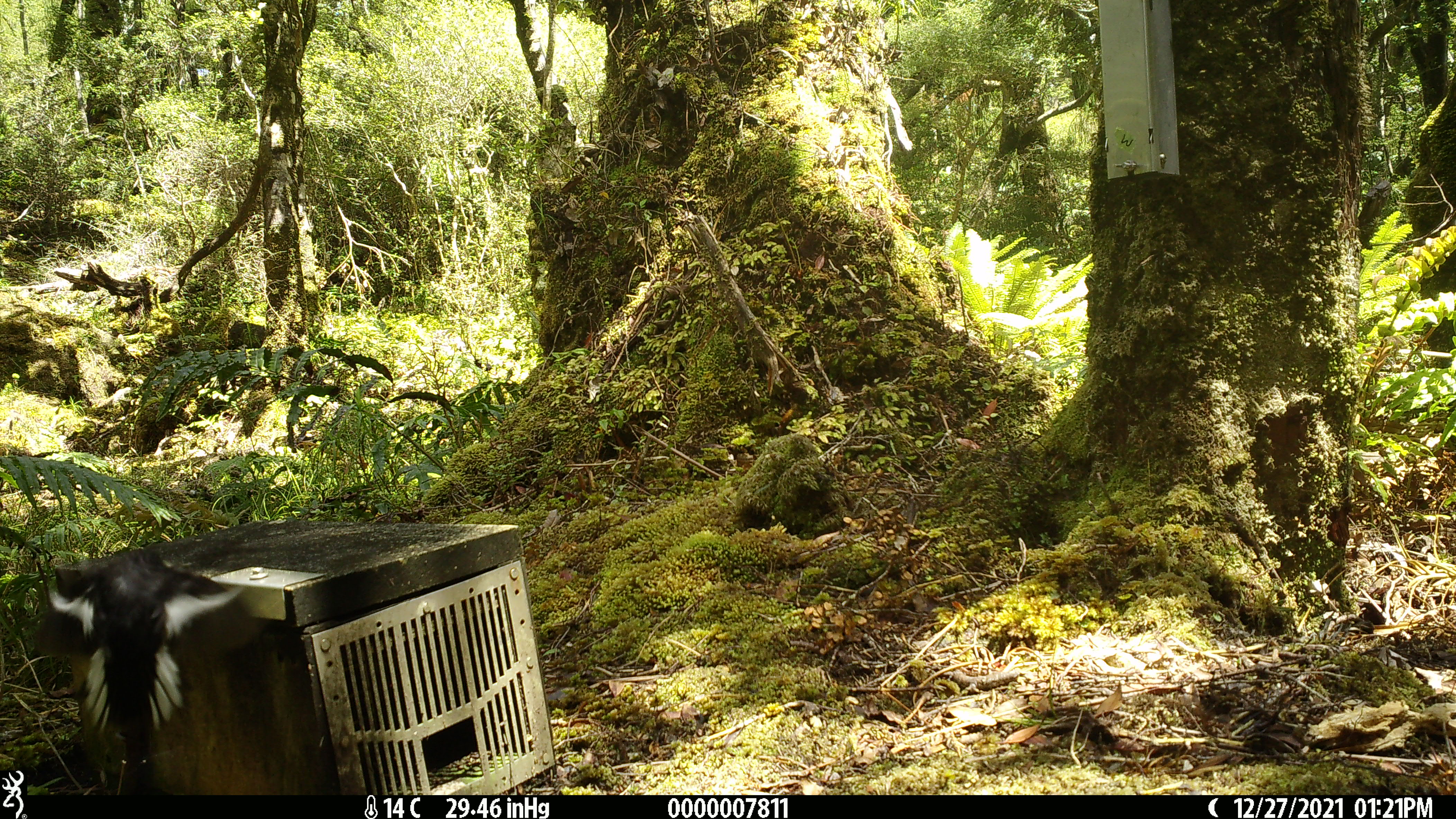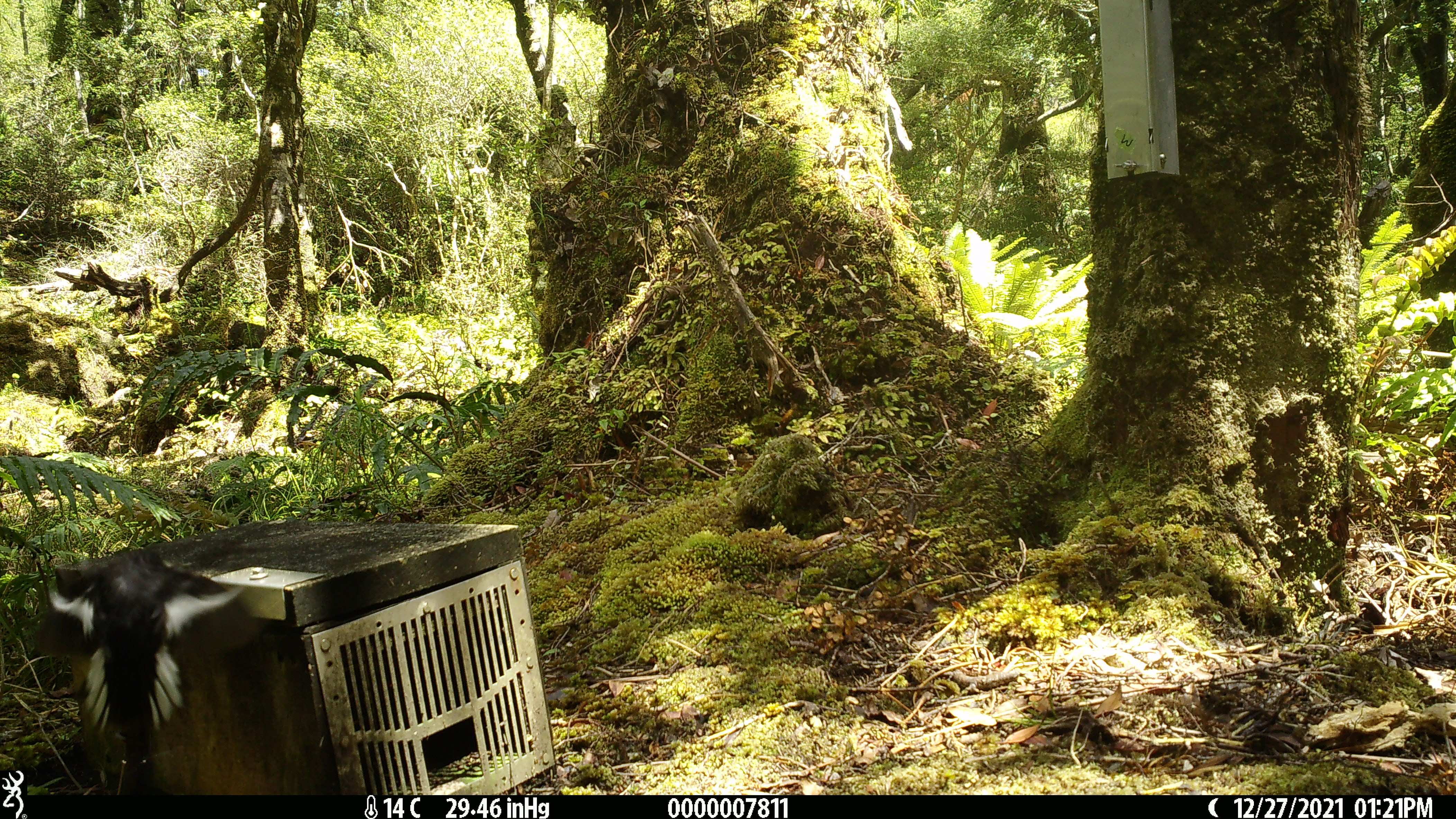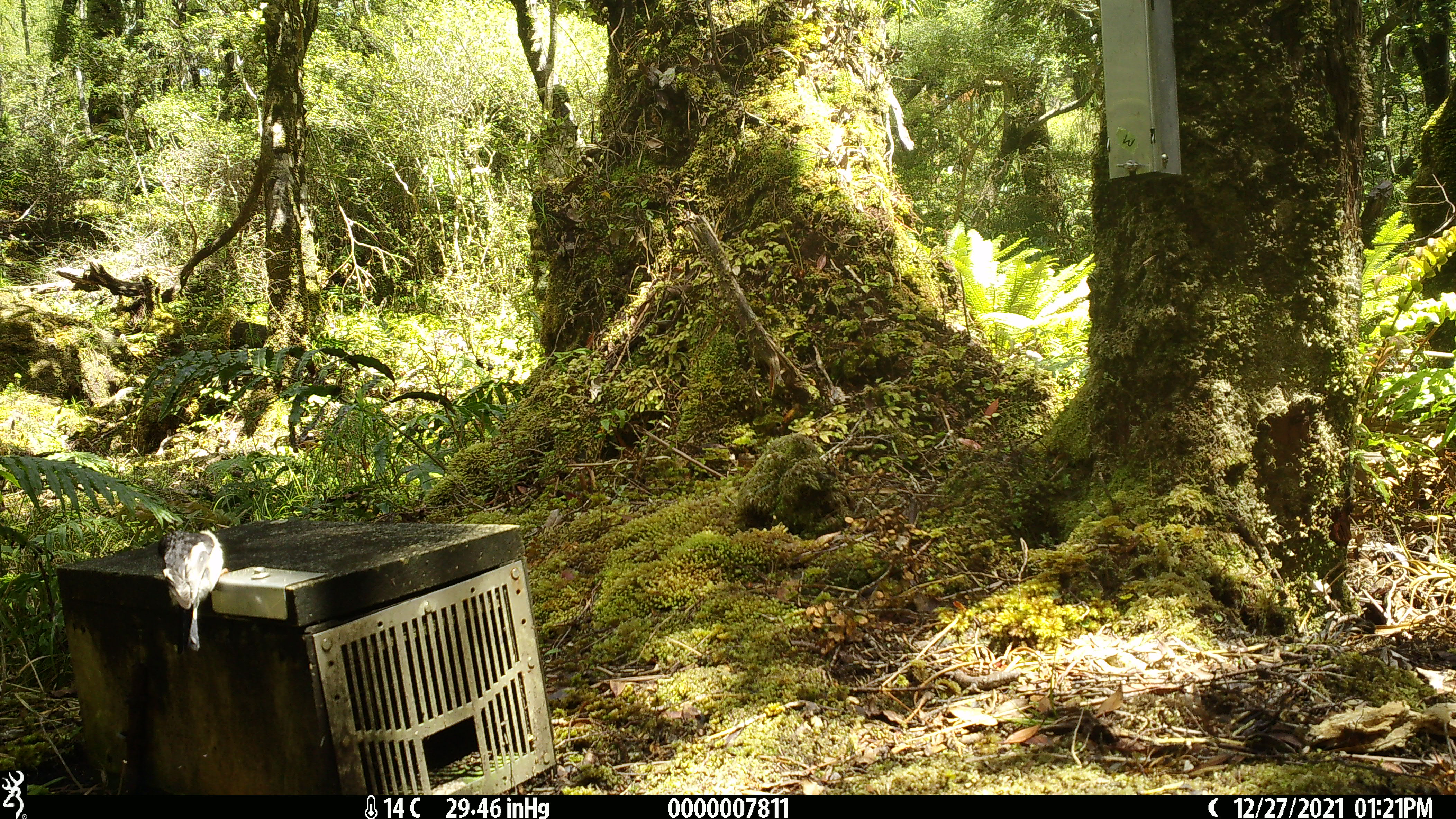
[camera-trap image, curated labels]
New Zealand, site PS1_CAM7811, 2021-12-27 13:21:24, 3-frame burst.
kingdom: Animalia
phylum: Chordata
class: Aves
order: Passeriformes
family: Petroicidae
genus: Petroica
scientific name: Petroica macrocephala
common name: tomtit